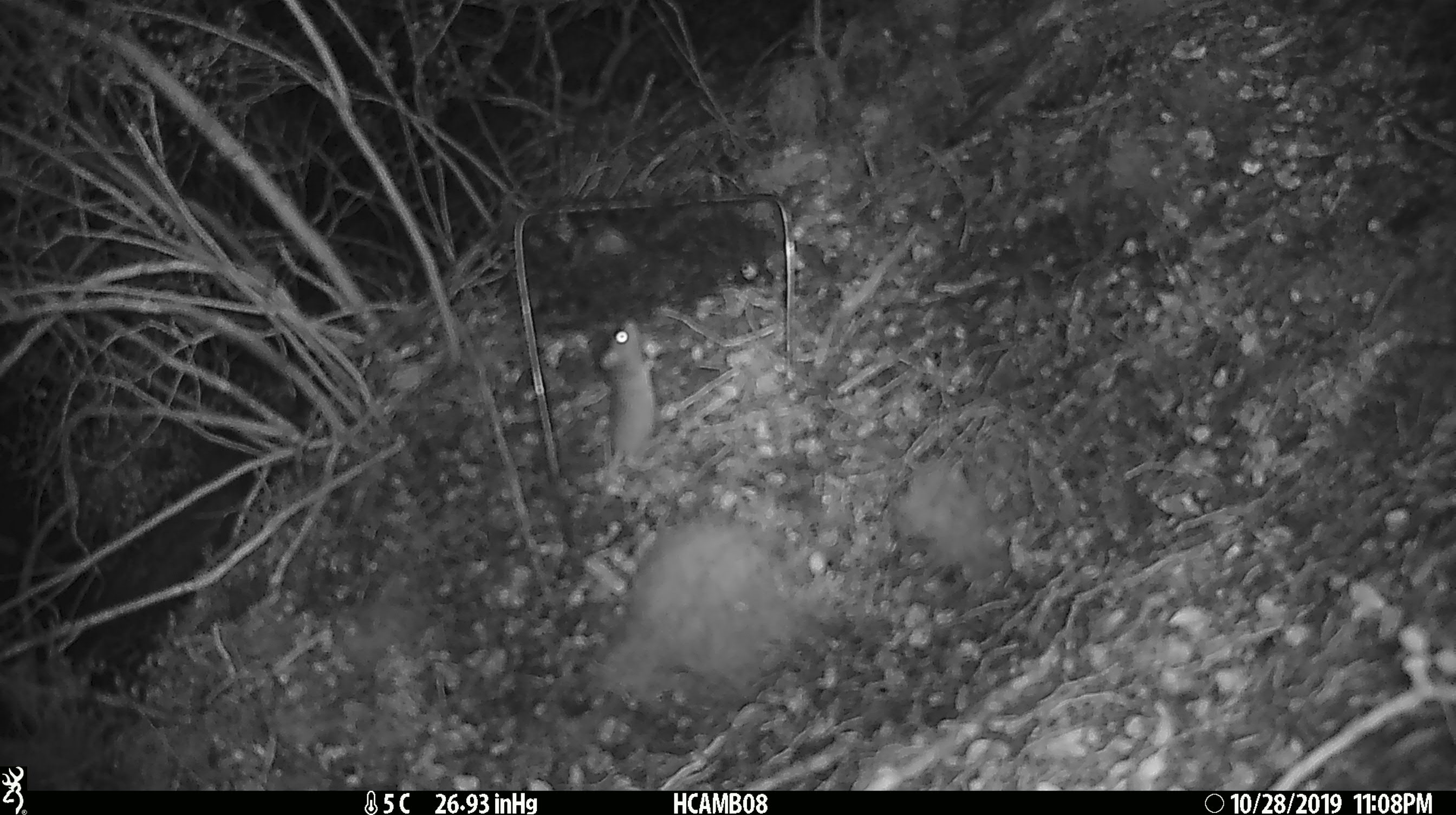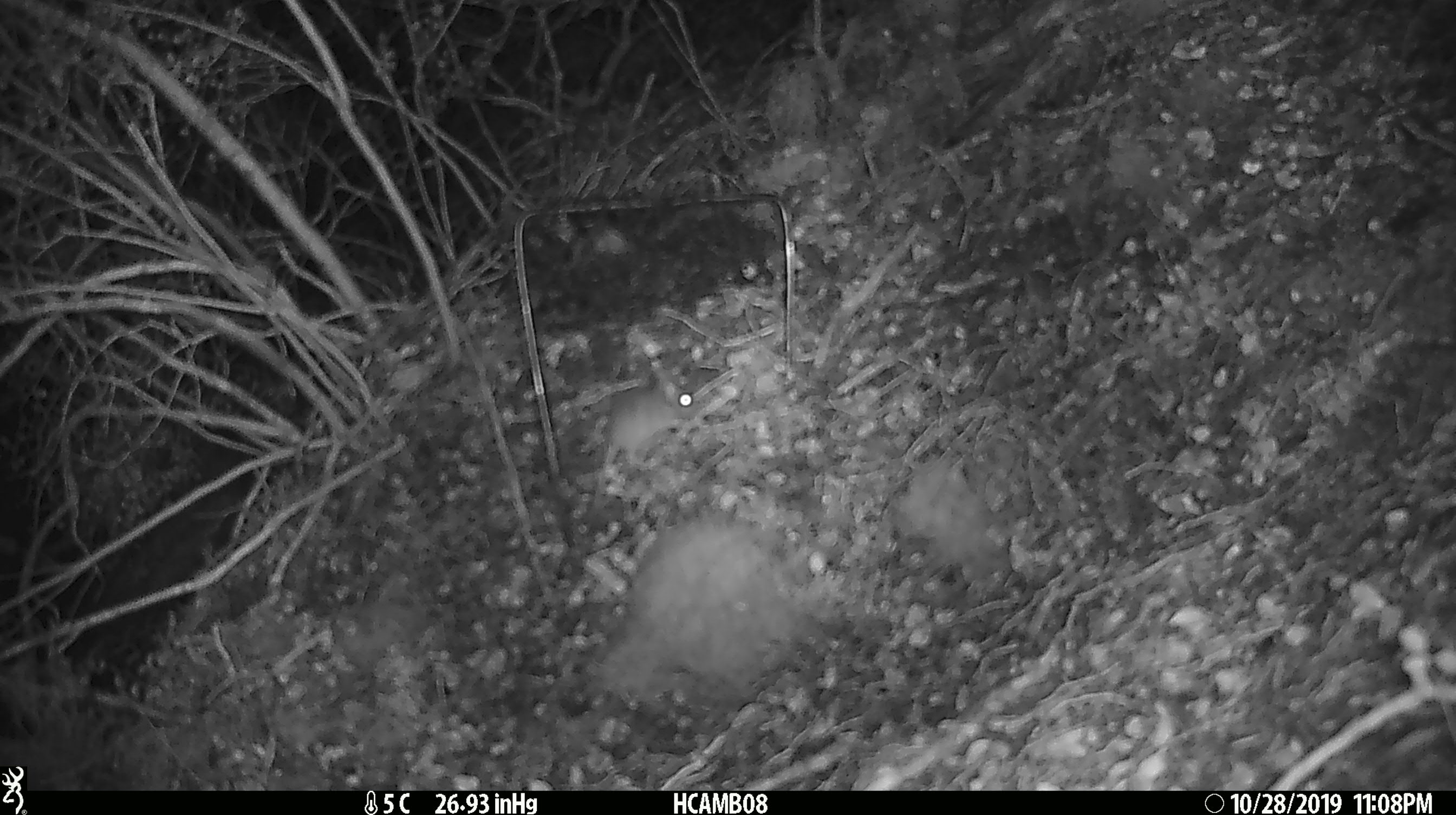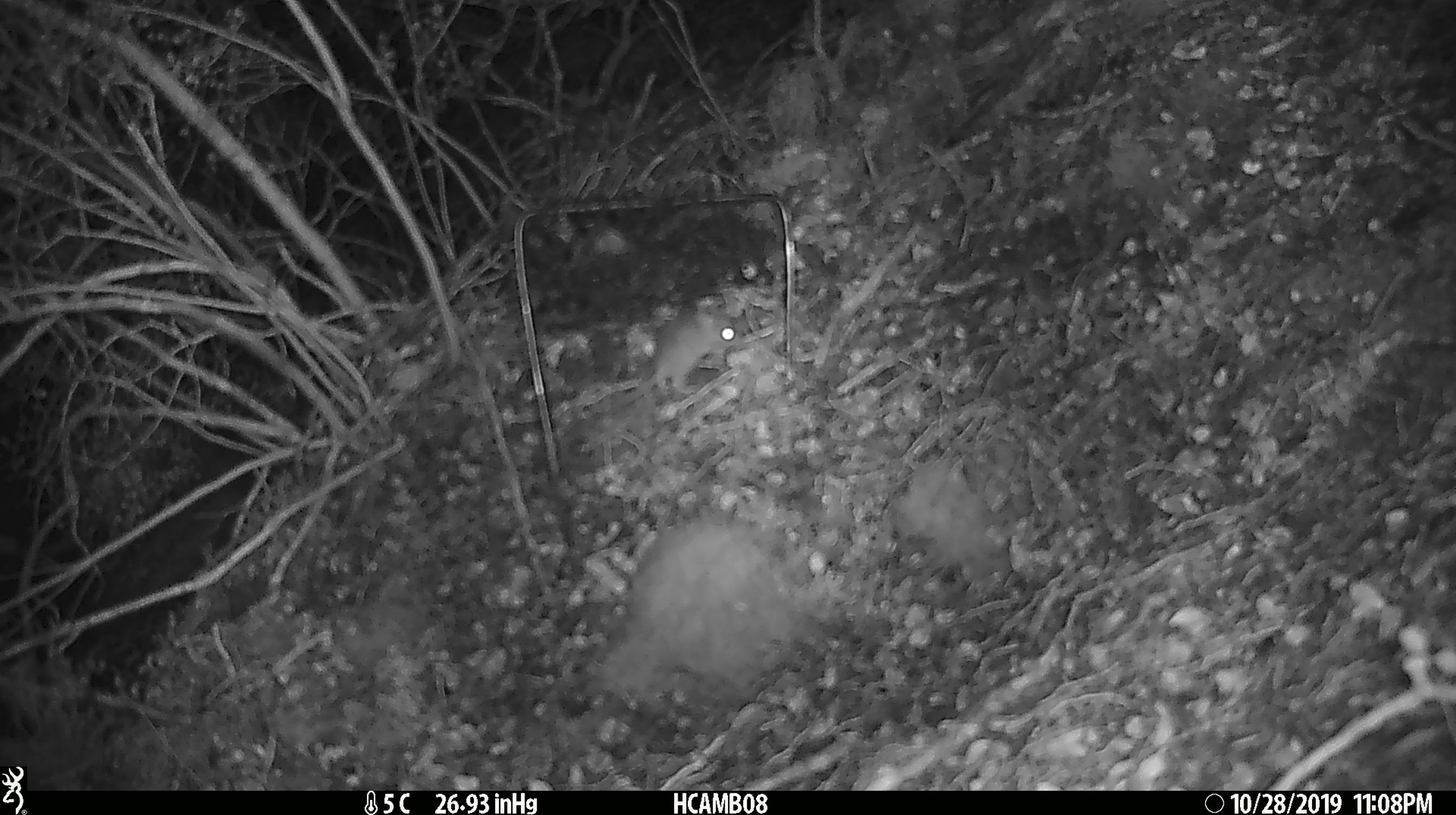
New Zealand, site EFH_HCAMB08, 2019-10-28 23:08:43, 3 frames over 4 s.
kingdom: Animalia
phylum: Chordata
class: Mammalia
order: Rodentia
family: Muridae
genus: Mus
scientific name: Mus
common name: mouse